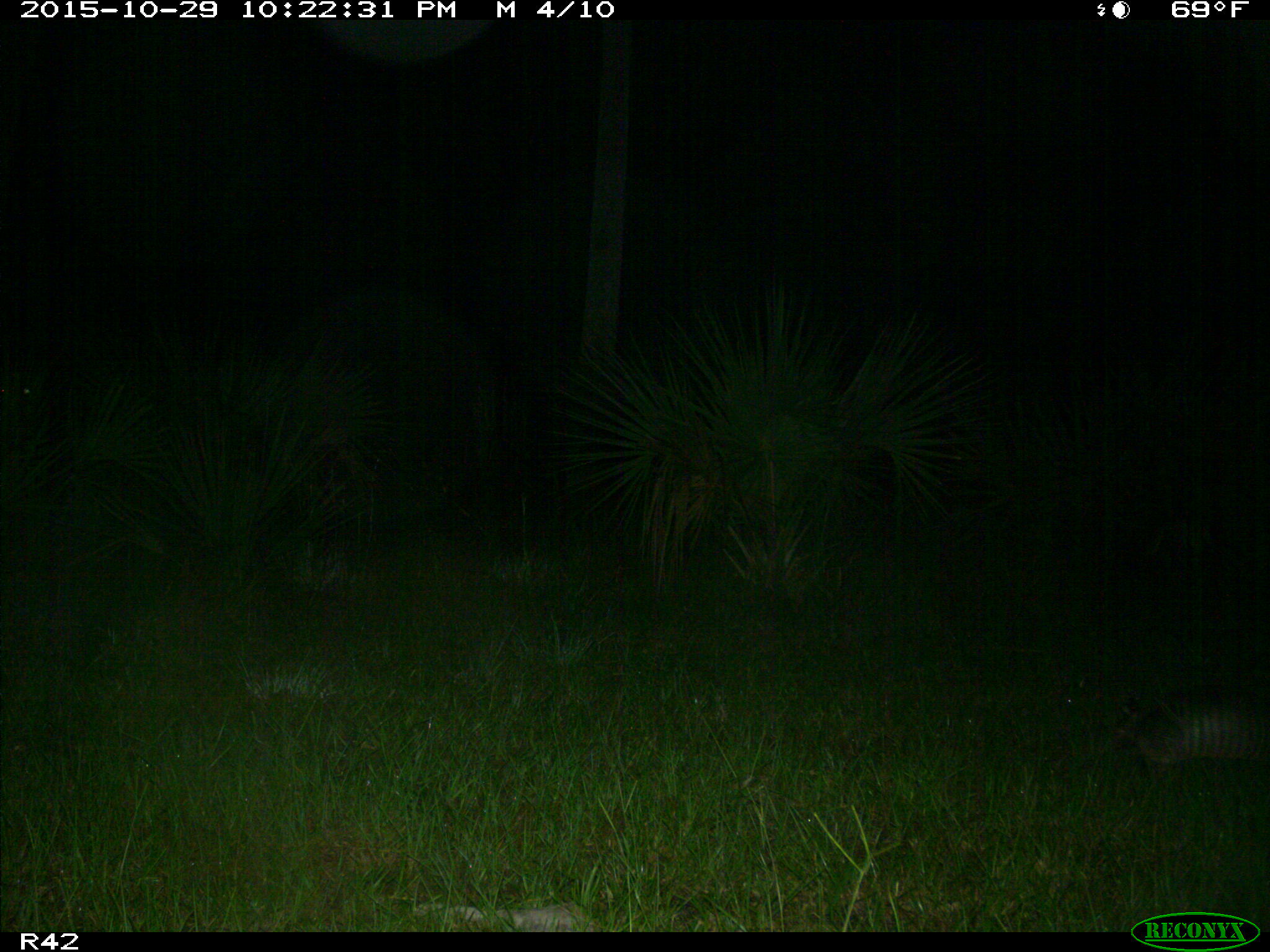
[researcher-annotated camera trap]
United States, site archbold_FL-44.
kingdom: Animalia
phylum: Chordata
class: Mammalia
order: Cingulata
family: Dasypodidae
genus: Dasypus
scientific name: Dasypus novemcinctus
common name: nine-banded armadillo